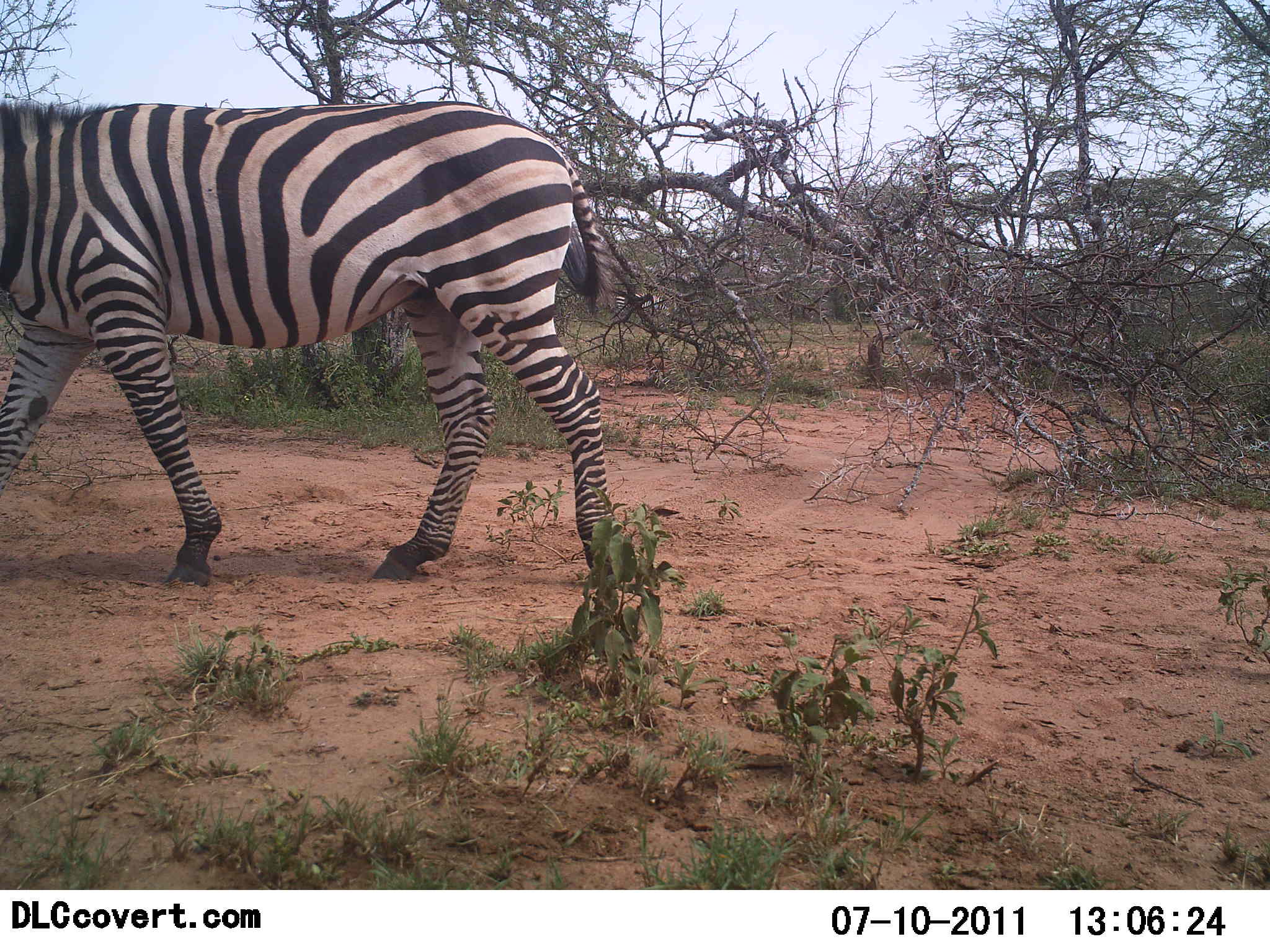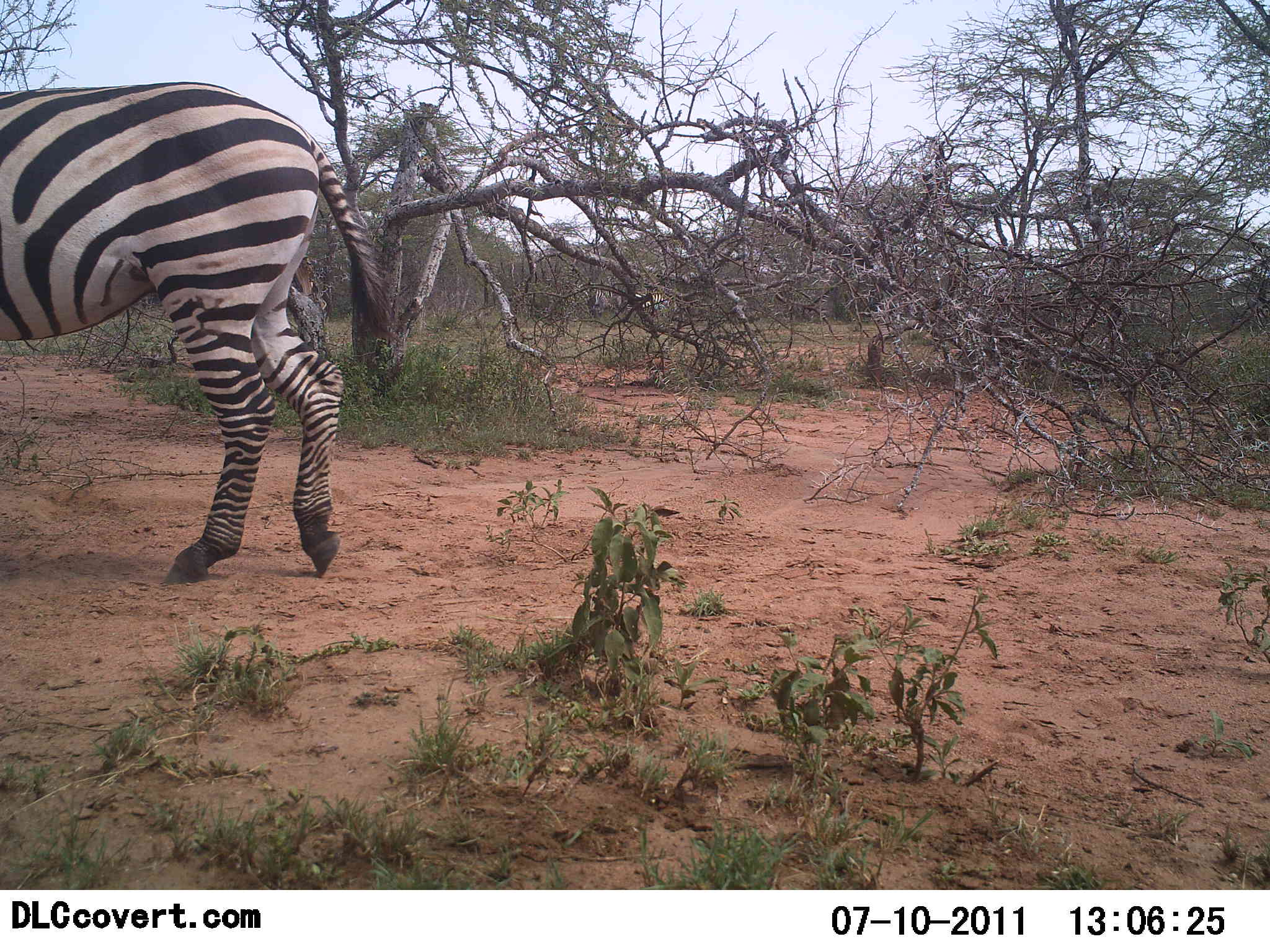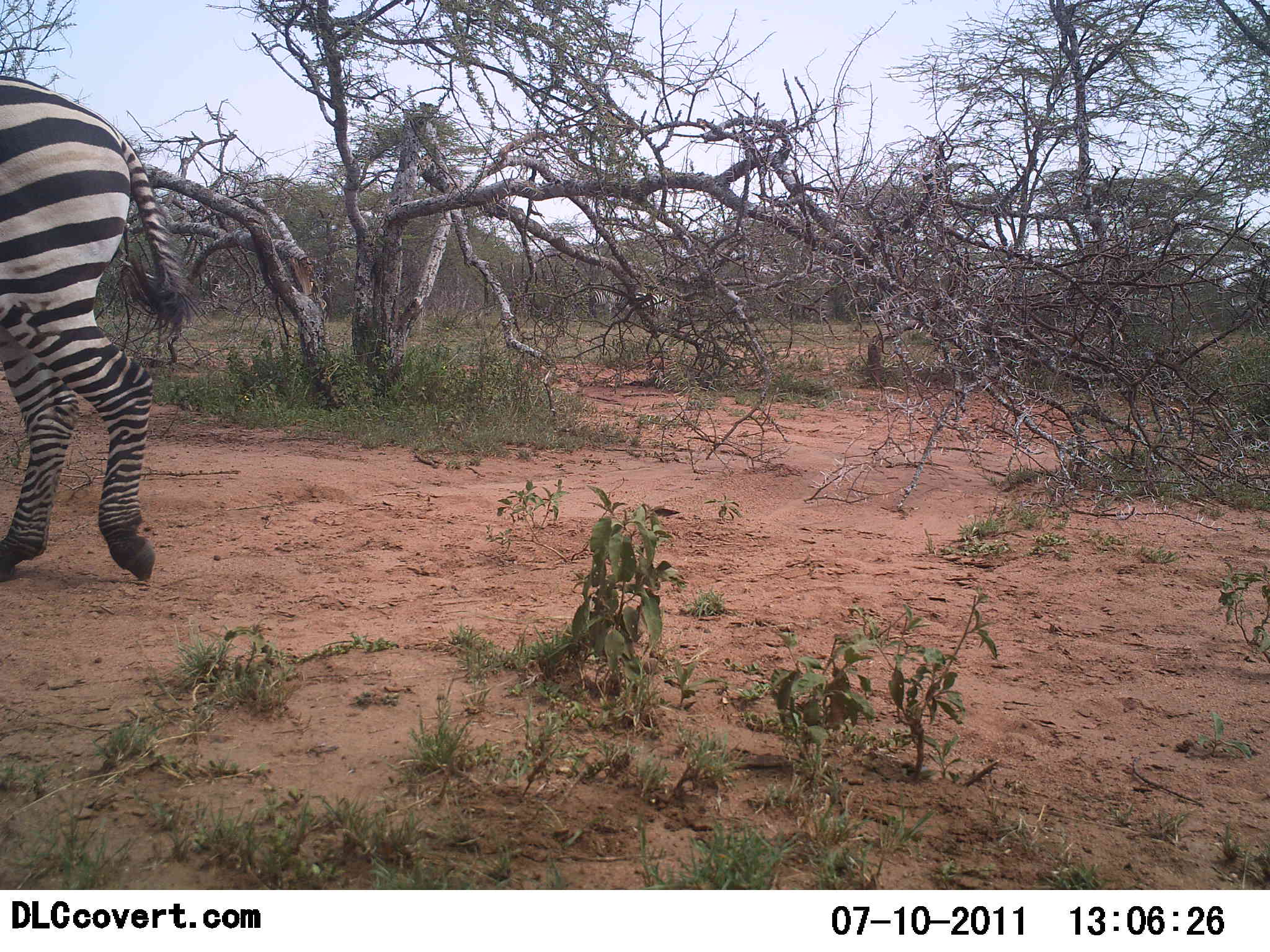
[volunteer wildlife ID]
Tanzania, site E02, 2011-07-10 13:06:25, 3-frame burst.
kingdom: Animalia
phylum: Chordata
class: Mammalia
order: Perissodactyla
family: Equidae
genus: Equus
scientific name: Equus quagga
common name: plains zebra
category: zebra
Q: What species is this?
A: Zebra (plains zebra) (Equus quagga).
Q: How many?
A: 1.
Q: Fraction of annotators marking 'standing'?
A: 0%.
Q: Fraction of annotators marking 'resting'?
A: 0%.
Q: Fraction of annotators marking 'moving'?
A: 100%.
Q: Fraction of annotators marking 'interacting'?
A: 0%.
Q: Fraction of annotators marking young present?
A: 0%.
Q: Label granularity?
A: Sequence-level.